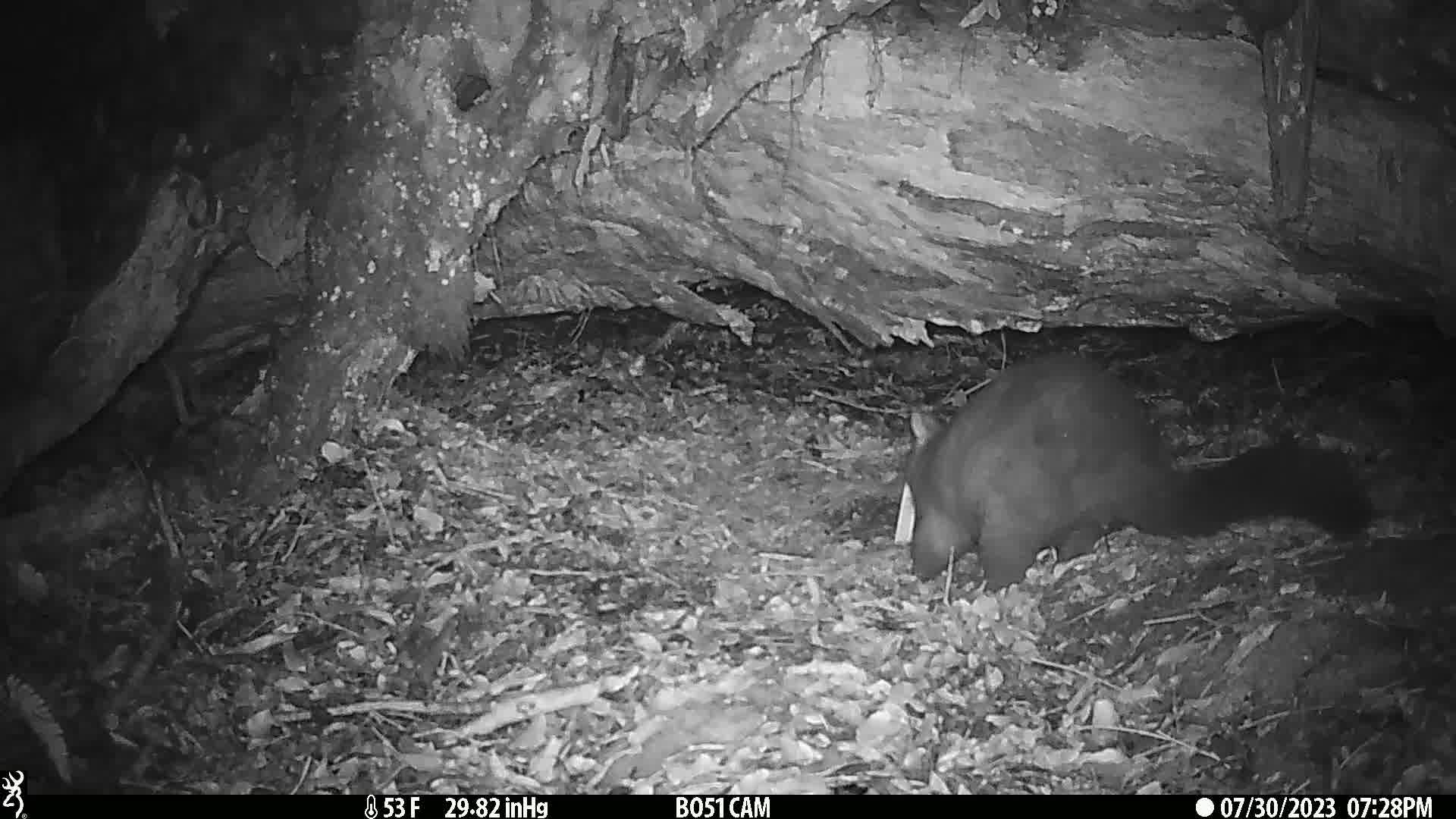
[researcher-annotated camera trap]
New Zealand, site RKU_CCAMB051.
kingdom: Animalia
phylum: Chordata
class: Mammalia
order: Diprotodontia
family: Phalangeridae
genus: Trichosurus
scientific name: Trichosurus vulpecula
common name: common brushtail possum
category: possum